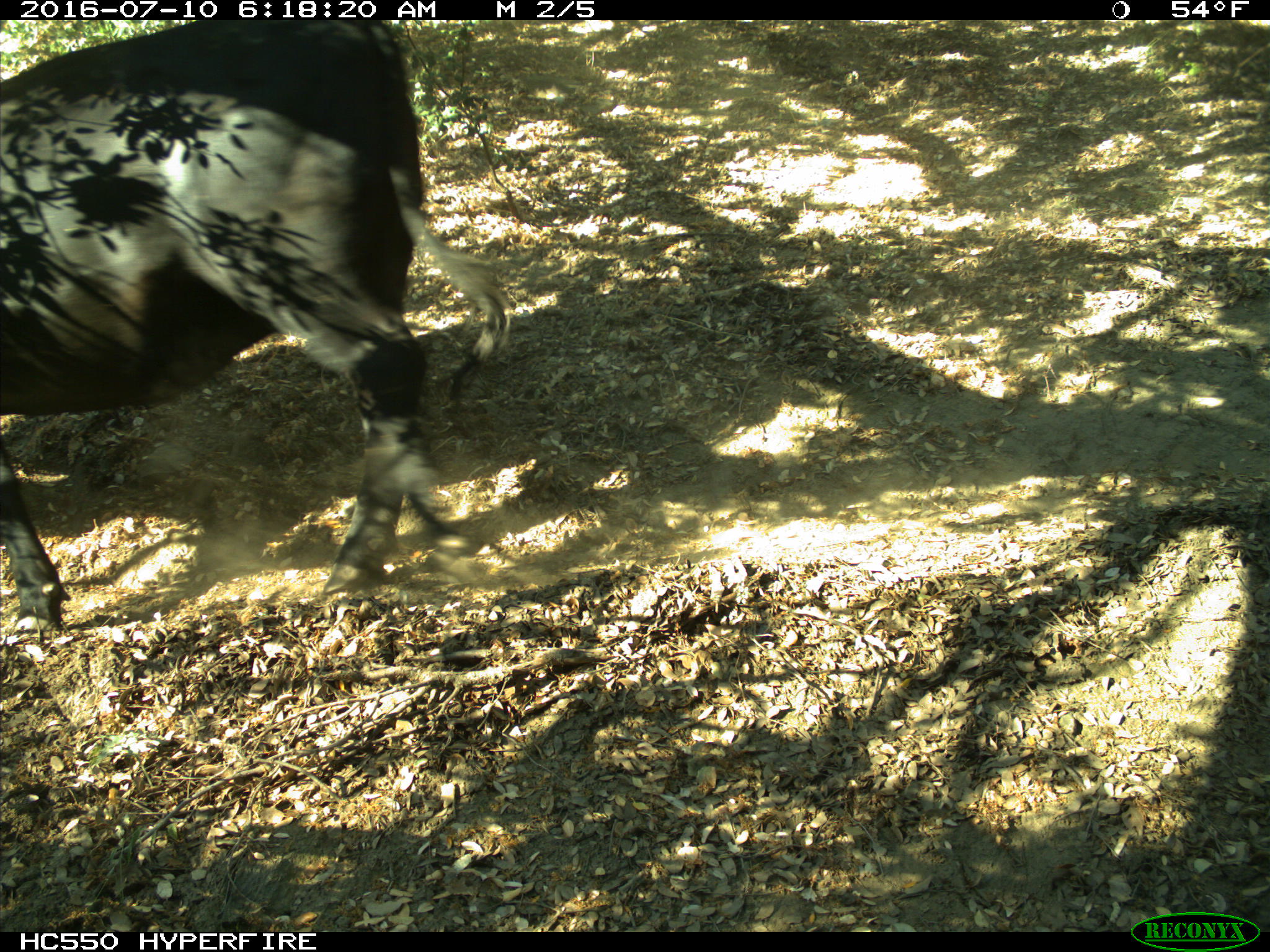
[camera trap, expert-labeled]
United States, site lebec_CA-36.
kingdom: Animalia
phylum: Chordata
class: Mammalia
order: Artiodactyla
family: Bovidae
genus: Bos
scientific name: Bos taurus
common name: domestic cow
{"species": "Bos taurus (domestic cow)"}